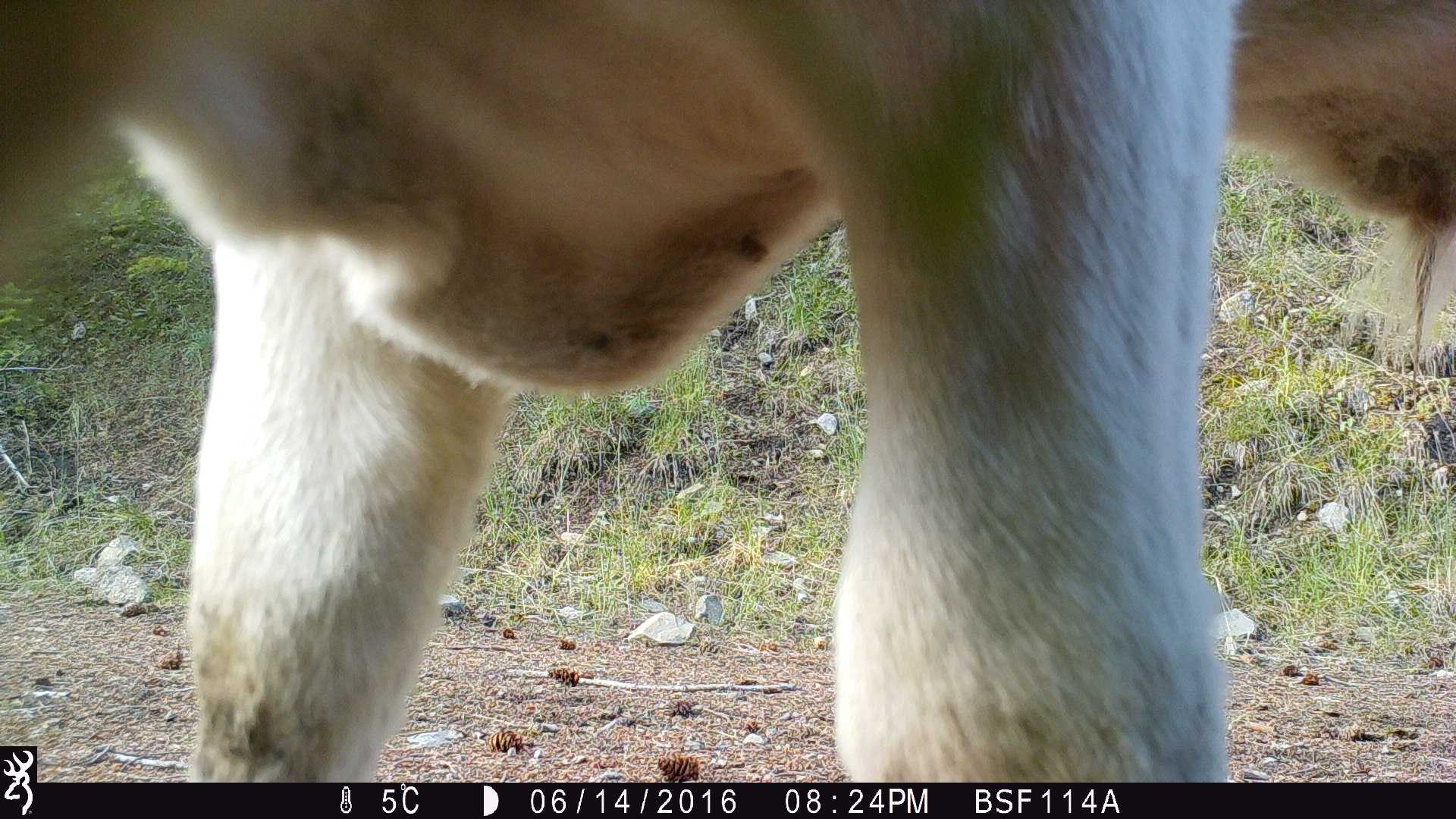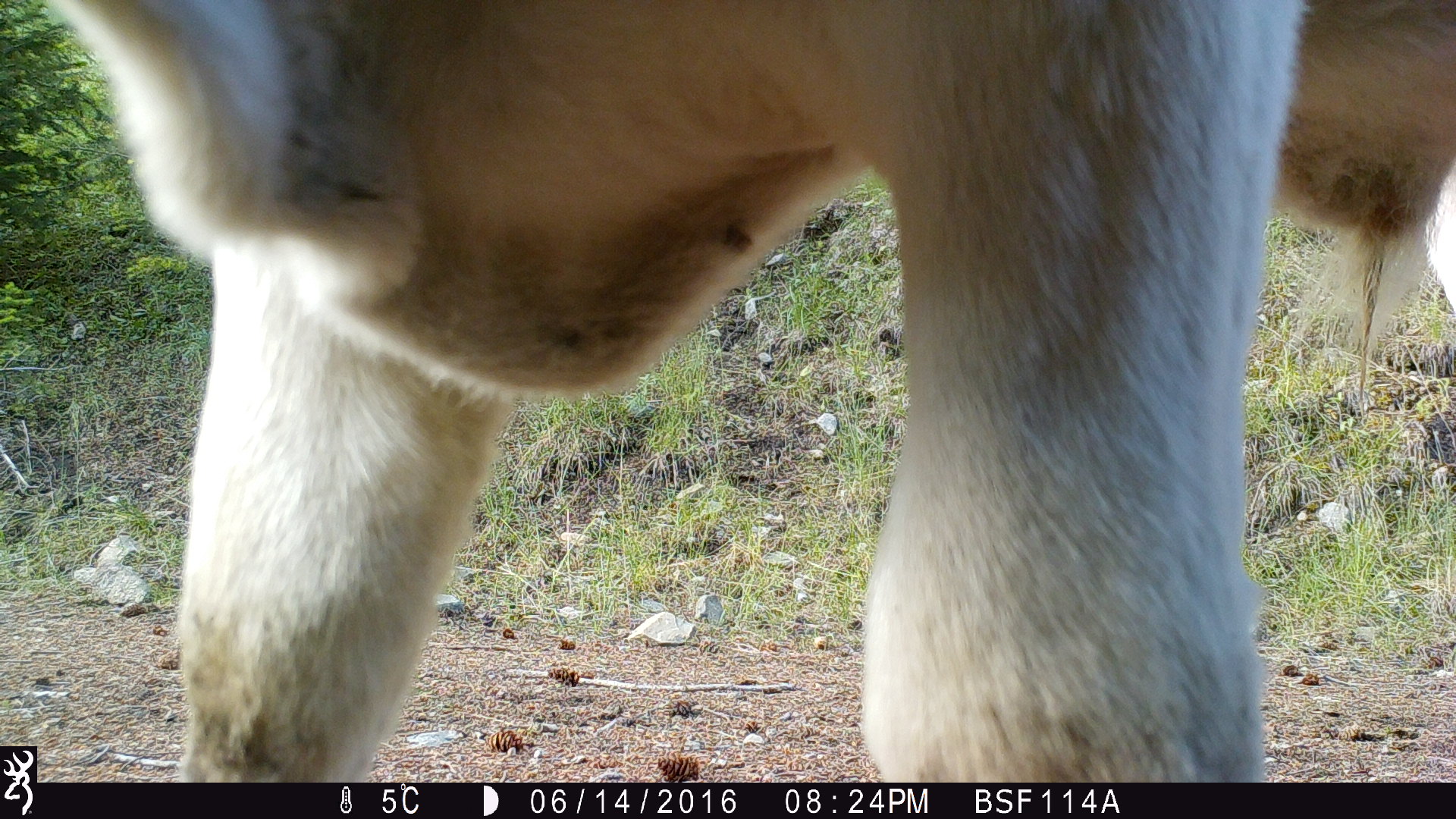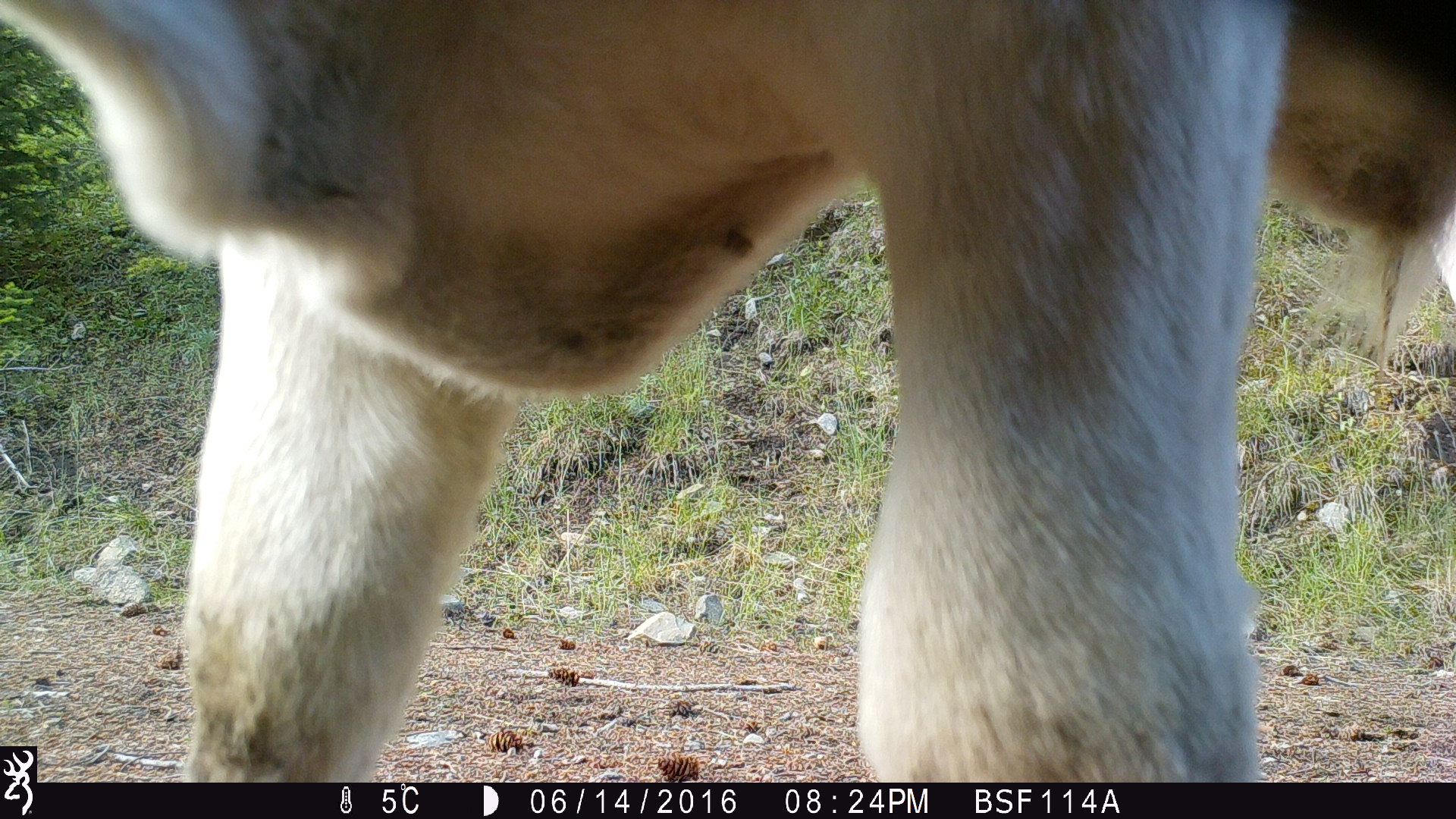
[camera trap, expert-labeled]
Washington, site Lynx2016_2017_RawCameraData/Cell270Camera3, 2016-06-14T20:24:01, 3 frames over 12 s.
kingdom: Animalia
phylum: Chordata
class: Mammalia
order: Artiodactyla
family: Bovidae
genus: Bos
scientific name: Bos taurus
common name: domestic cattle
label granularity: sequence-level